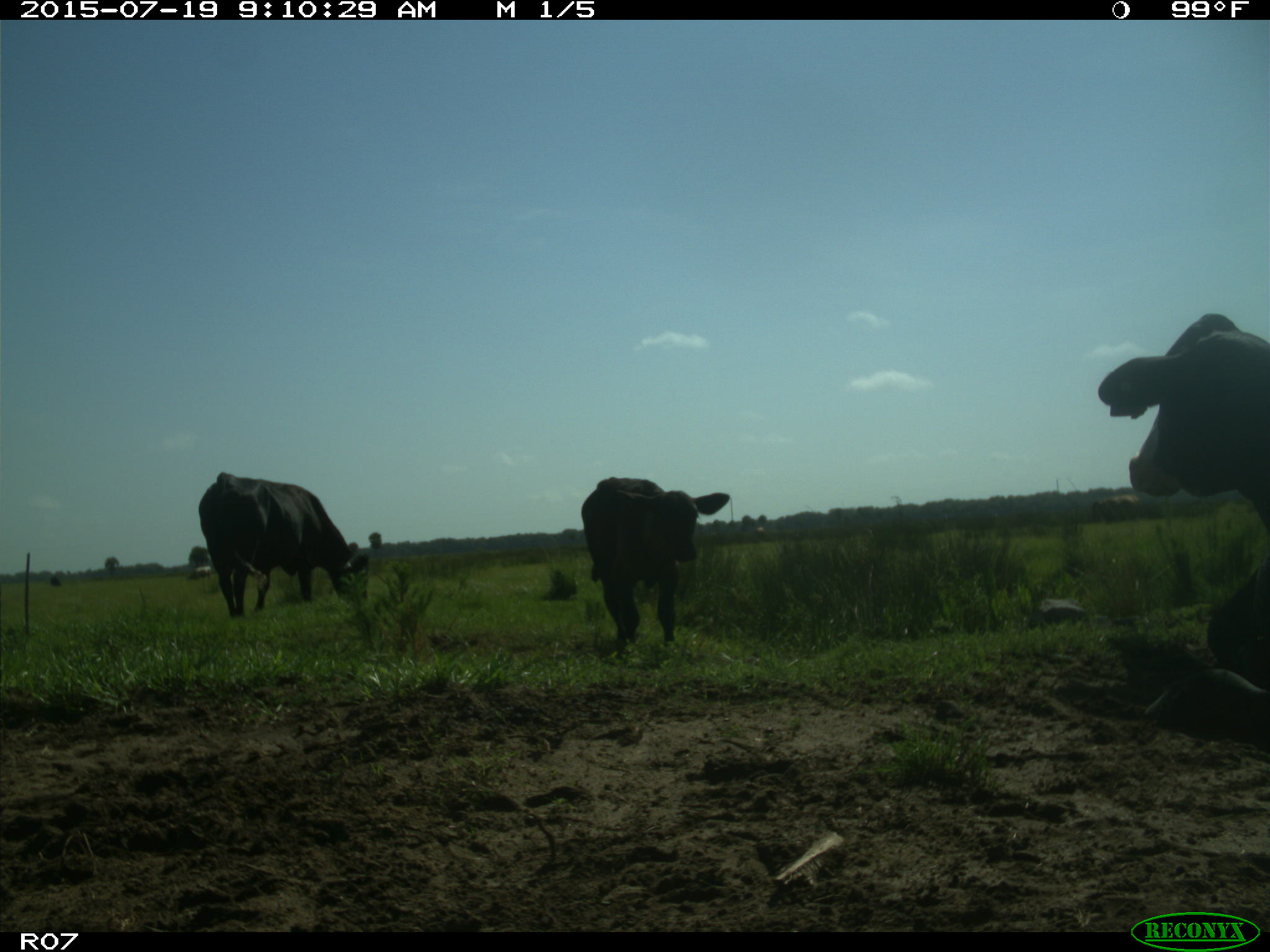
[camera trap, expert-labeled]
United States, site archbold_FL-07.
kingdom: Animalia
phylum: Chordata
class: Mammalia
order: Artiodactyla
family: Bovidae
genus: Bos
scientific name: Bos taurus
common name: domestic cow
Bos taurus (domestic cow).